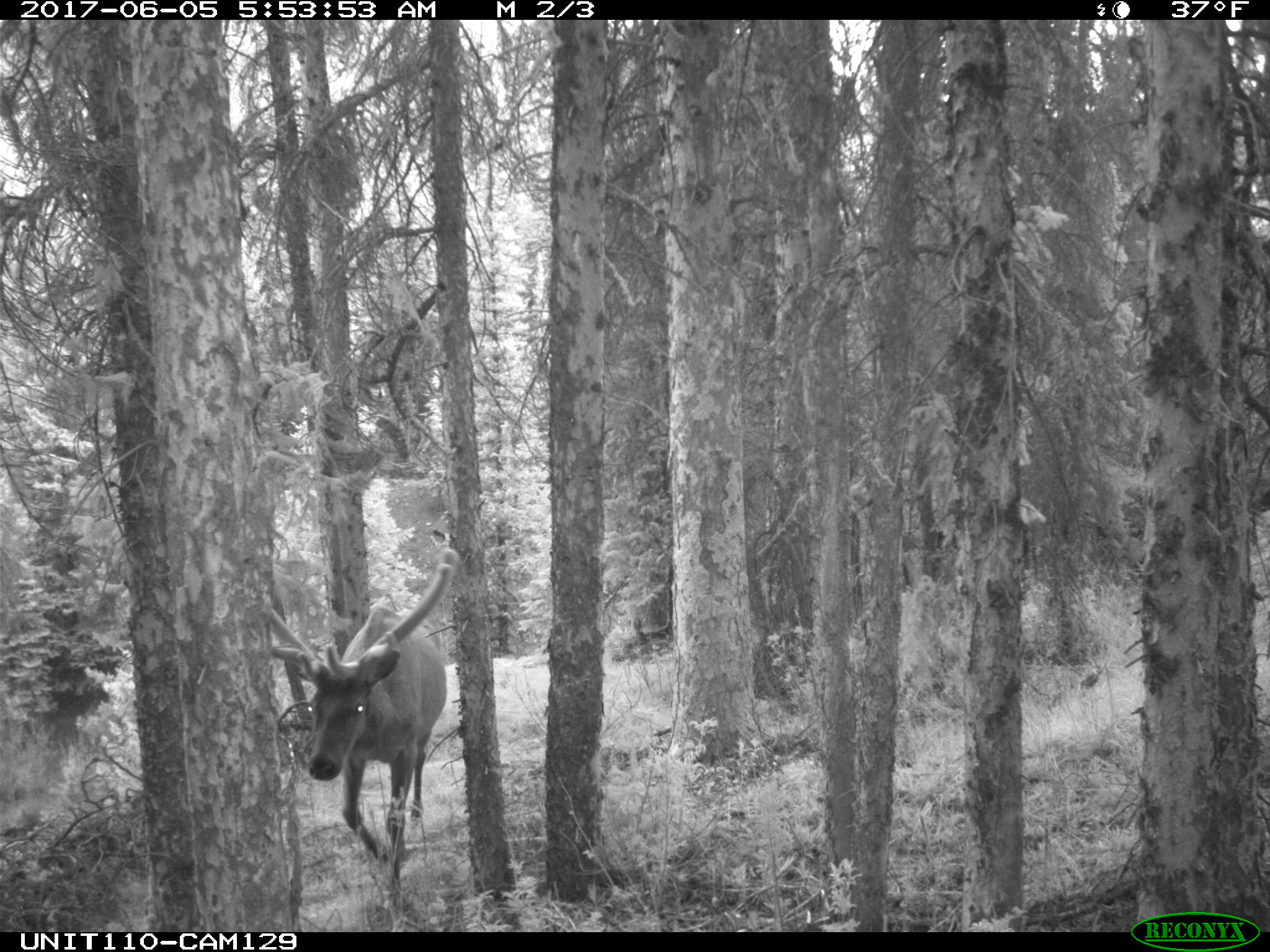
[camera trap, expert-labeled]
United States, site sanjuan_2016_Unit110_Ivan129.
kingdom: Animalia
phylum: Chordata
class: Mammalia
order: Artiodactyla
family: Cervidae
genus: Cervus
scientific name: Cervus elaphus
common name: red deer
Cervus elaphus (red deer).